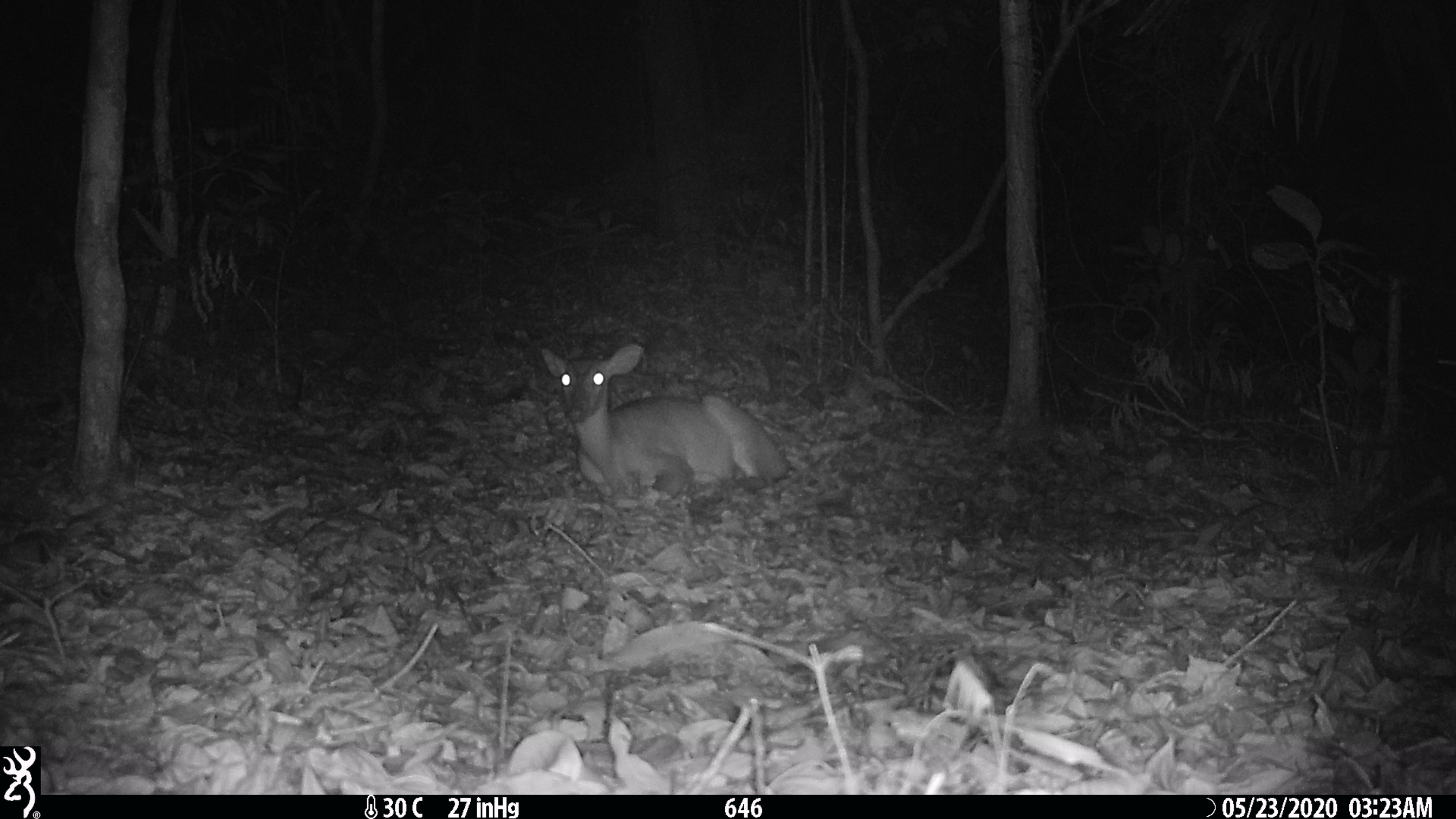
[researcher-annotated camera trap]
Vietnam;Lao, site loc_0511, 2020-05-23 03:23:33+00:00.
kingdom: Animalia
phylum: Chordata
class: Mammalia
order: Artiodactyla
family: Cervidae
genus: Muntiacus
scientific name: Muntiacus vuquangensis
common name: large-antlered muntjac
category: large antlered muntjac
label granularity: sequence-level